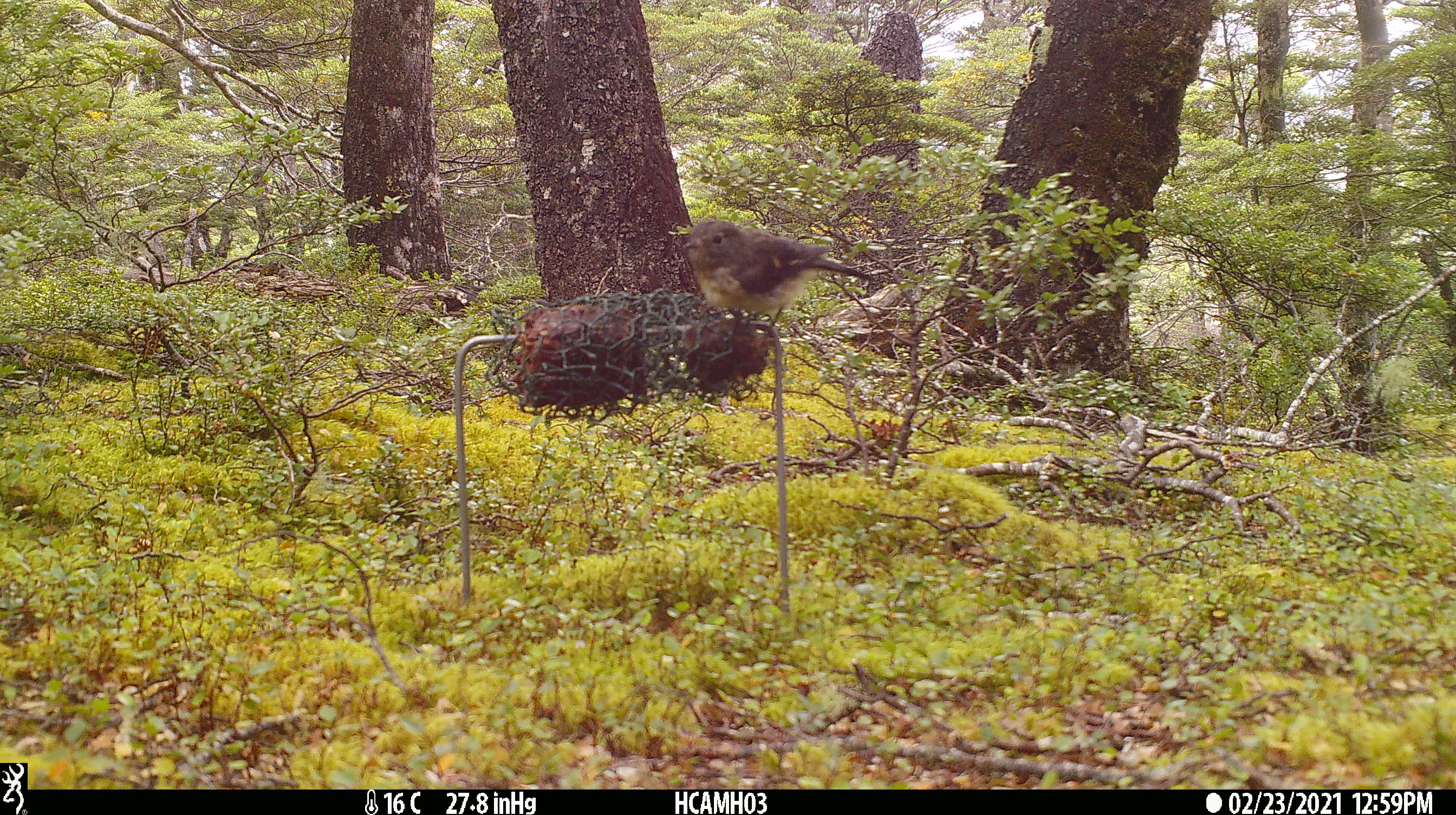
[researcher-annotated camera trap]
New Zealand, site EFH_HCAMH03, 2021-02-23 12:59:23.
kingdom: Animalia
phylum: Chordata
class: Aves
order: Passeriformes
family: Petroicidae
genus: Petroica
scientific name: Petroica macrocephala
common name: tomtit